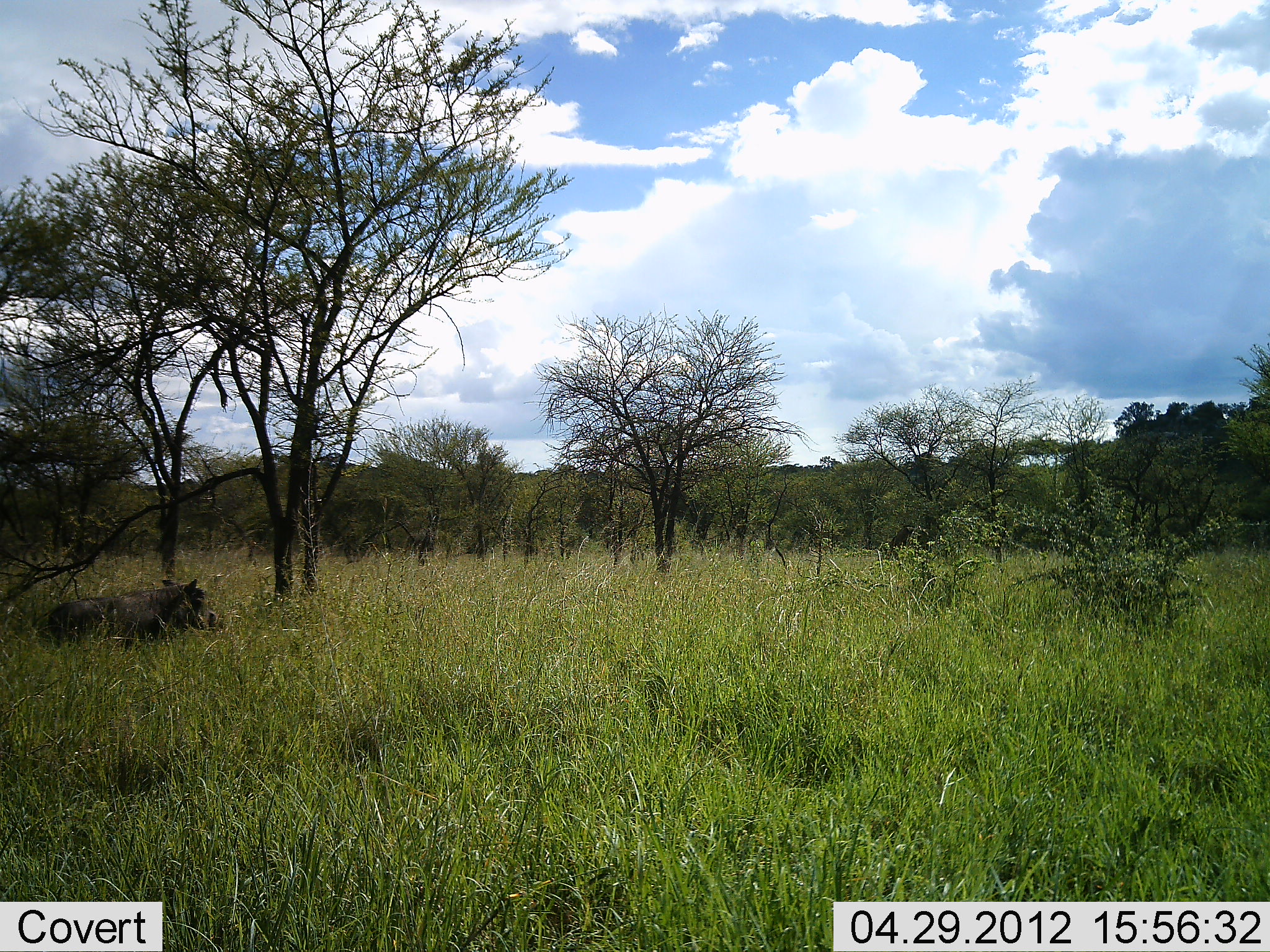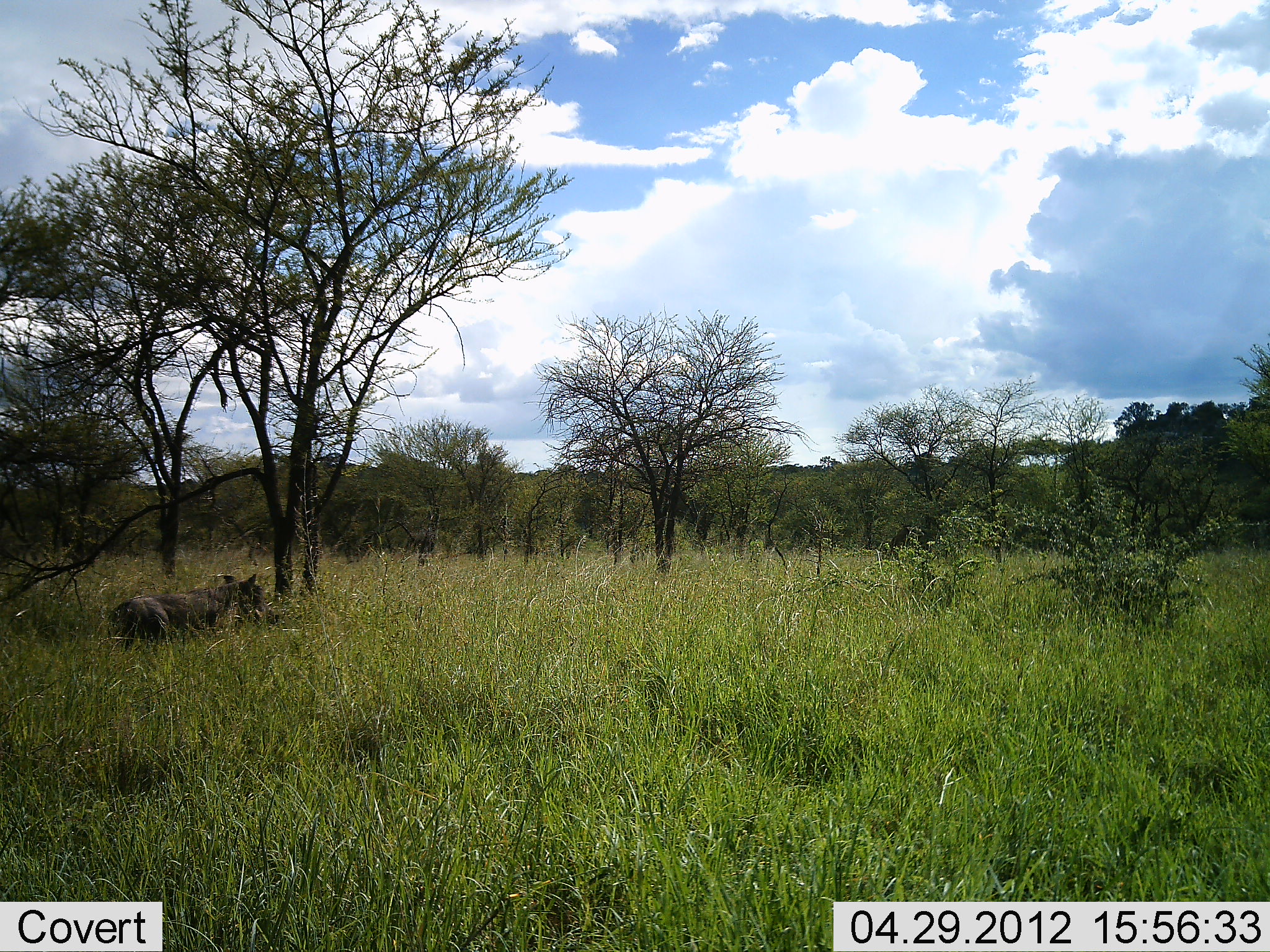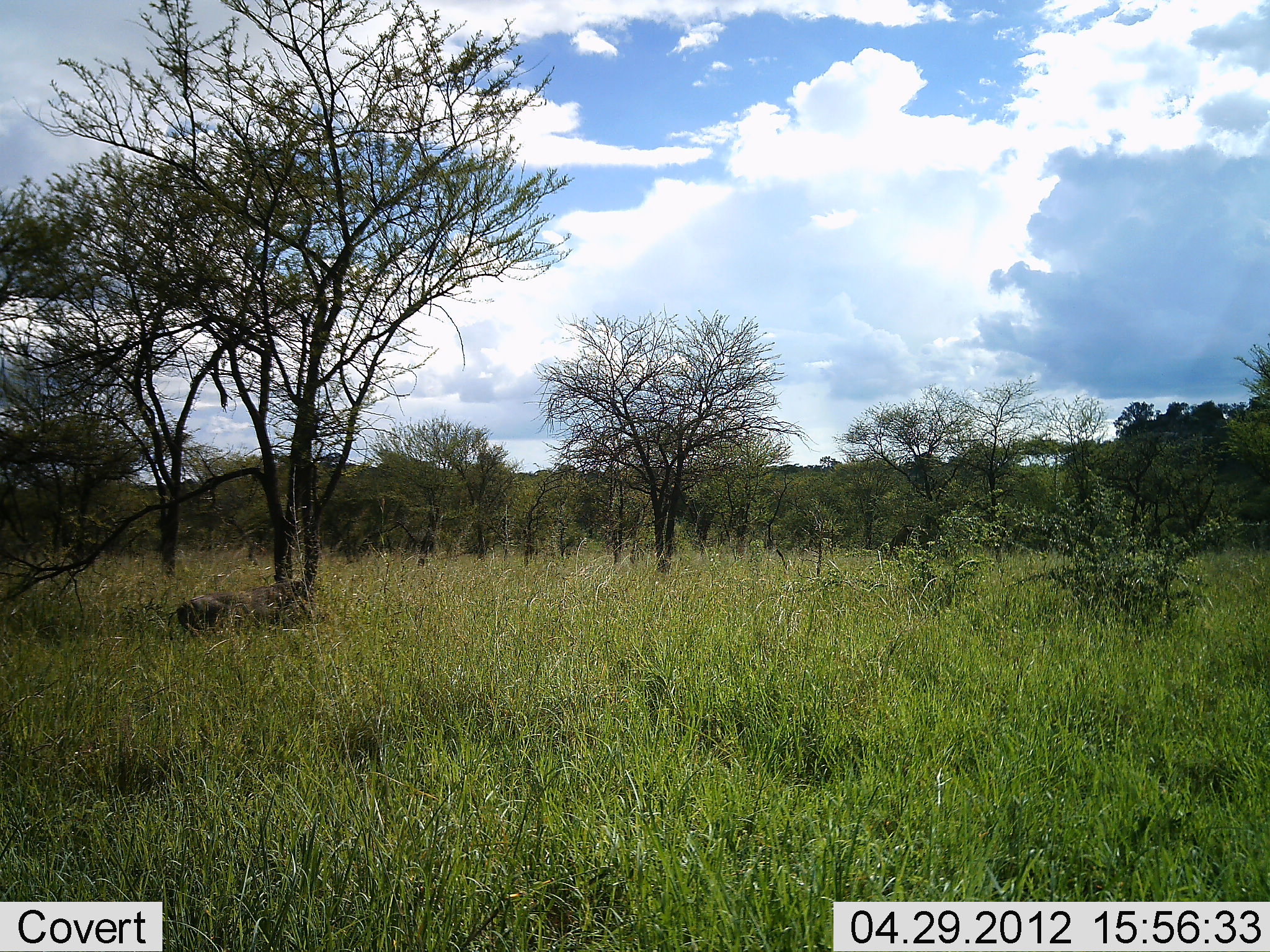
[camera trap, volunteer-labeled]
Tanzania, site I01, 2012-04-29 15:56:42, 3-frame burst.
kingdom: Animalia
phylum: Chordata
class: Mammalia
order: Artiodactyla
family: Suidae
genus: Phacochoerus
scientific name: Phacochoerus africanus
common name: warthog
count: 1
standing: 5%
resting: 0%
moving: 100%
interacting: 0%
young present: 0%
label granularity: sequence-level